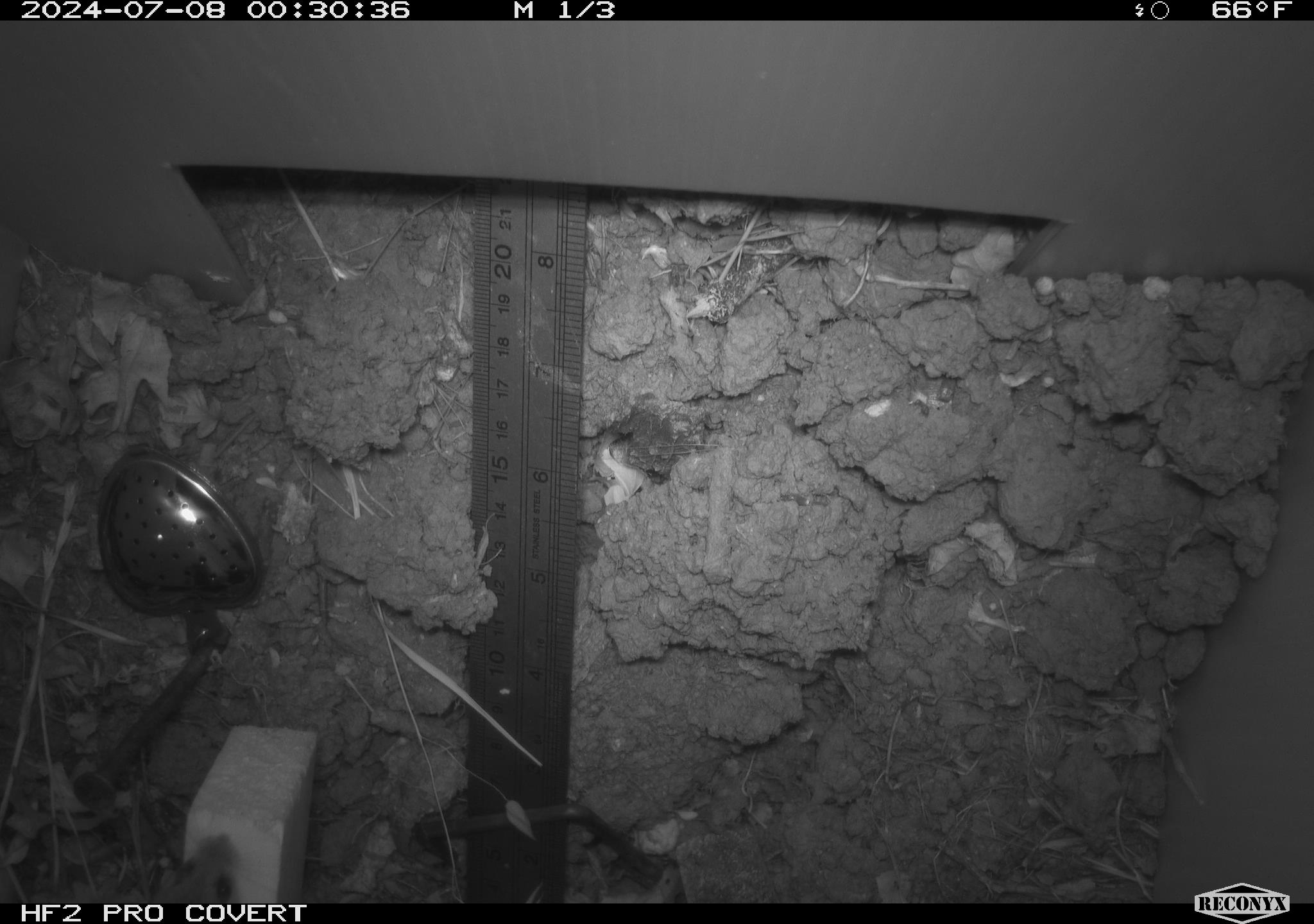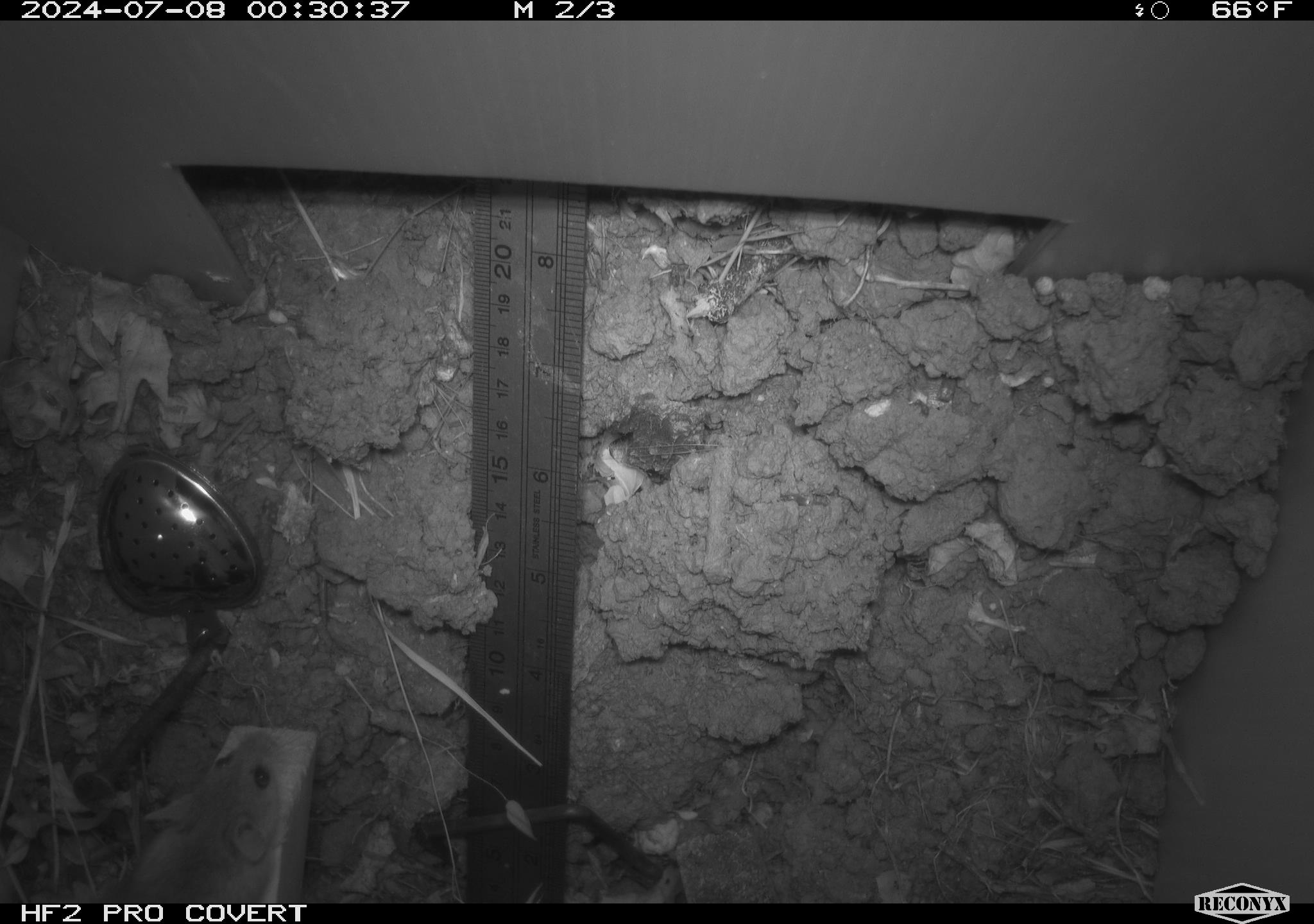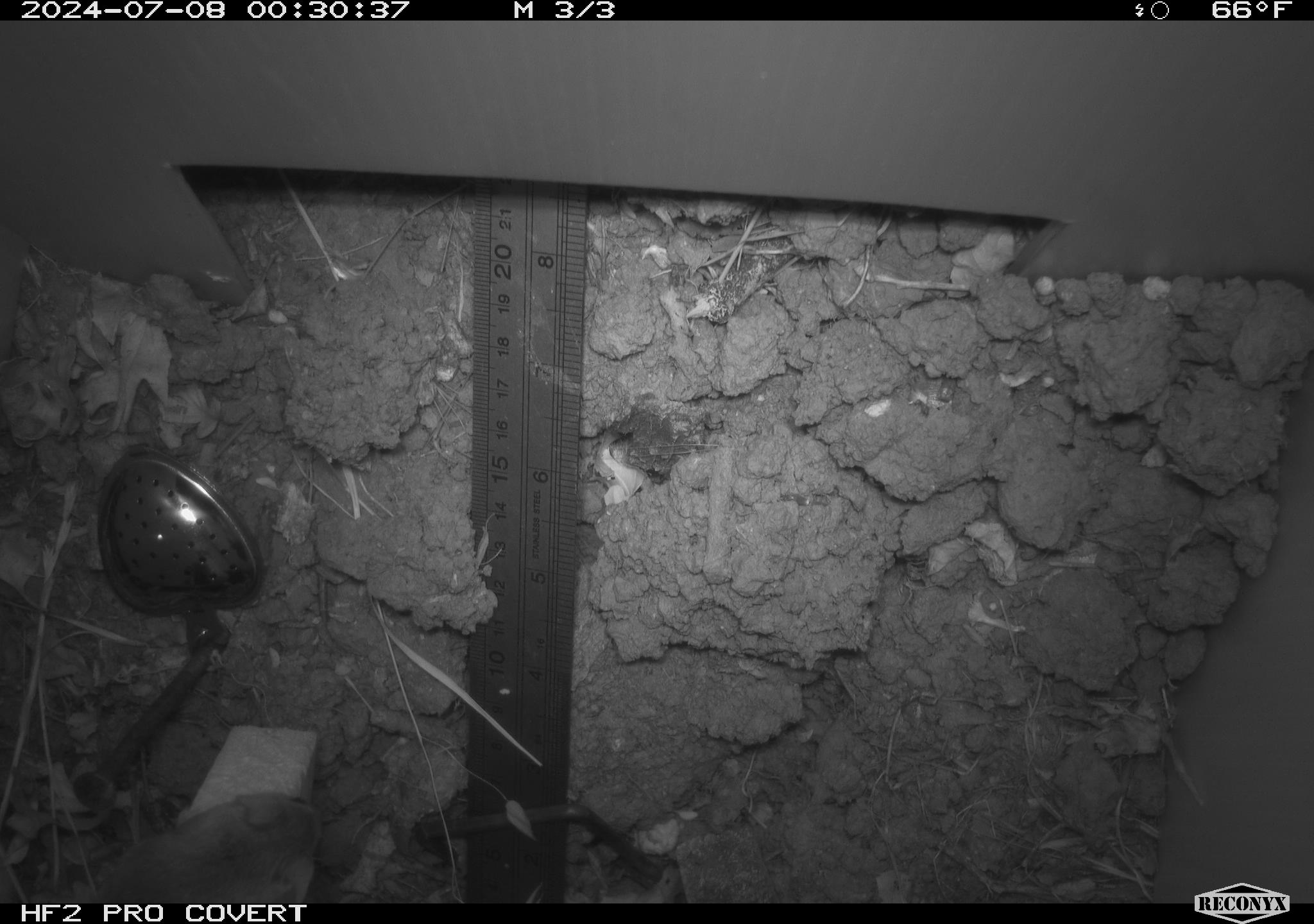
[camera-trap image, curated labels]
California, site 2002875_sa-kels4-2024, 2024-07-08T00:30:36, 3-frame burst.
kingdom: Animalia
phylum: Chordata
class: Mammalia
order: Rodentia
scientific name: Rodentia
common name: rodent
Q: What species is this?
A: Rodent (Rodentia).